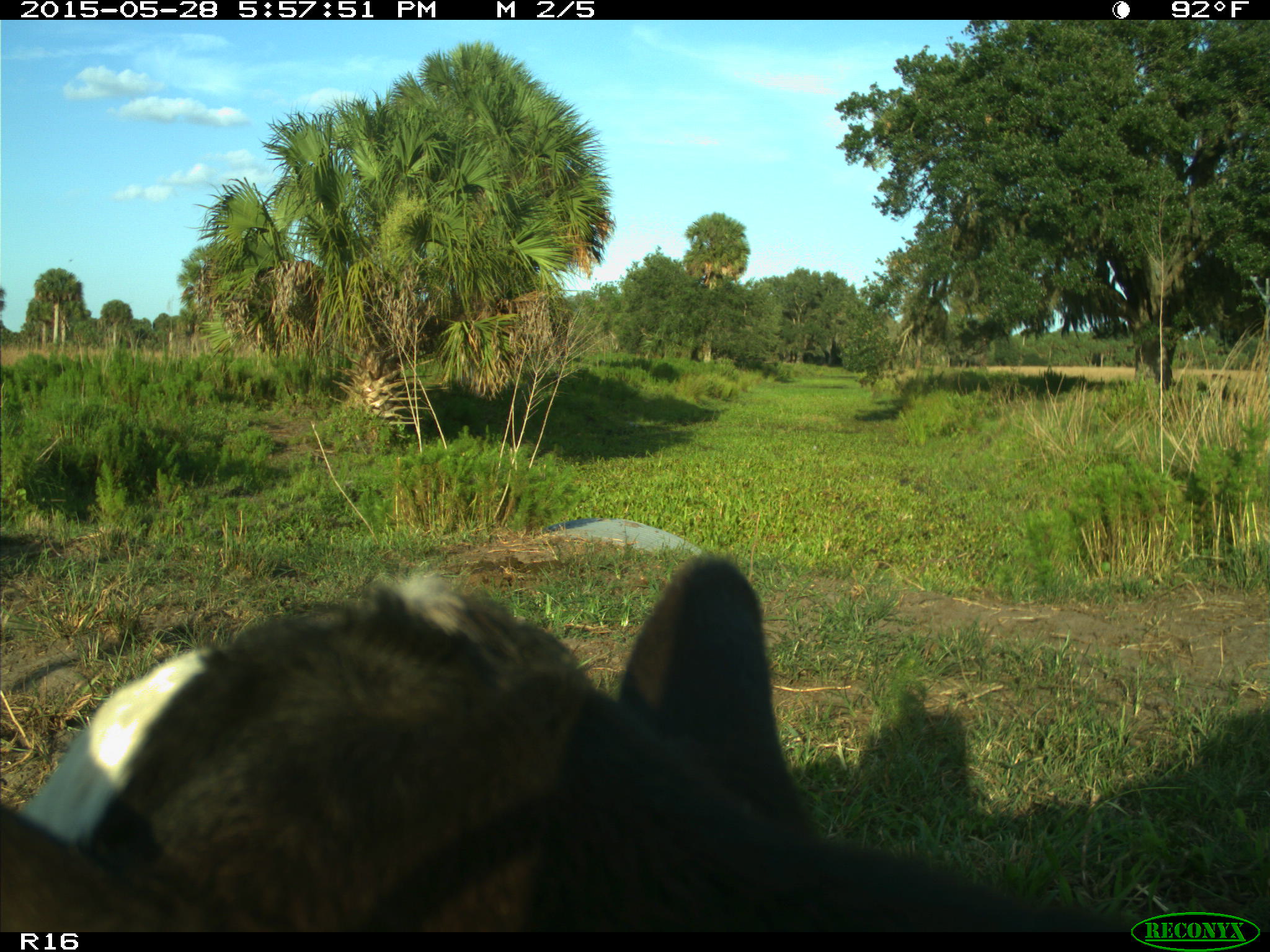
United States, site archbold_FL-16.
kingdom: Animalia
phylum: Chordata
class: Mammalia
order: Artiodactyla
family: Bovidae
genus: Bos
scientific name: Bos taurus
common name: domestic cow